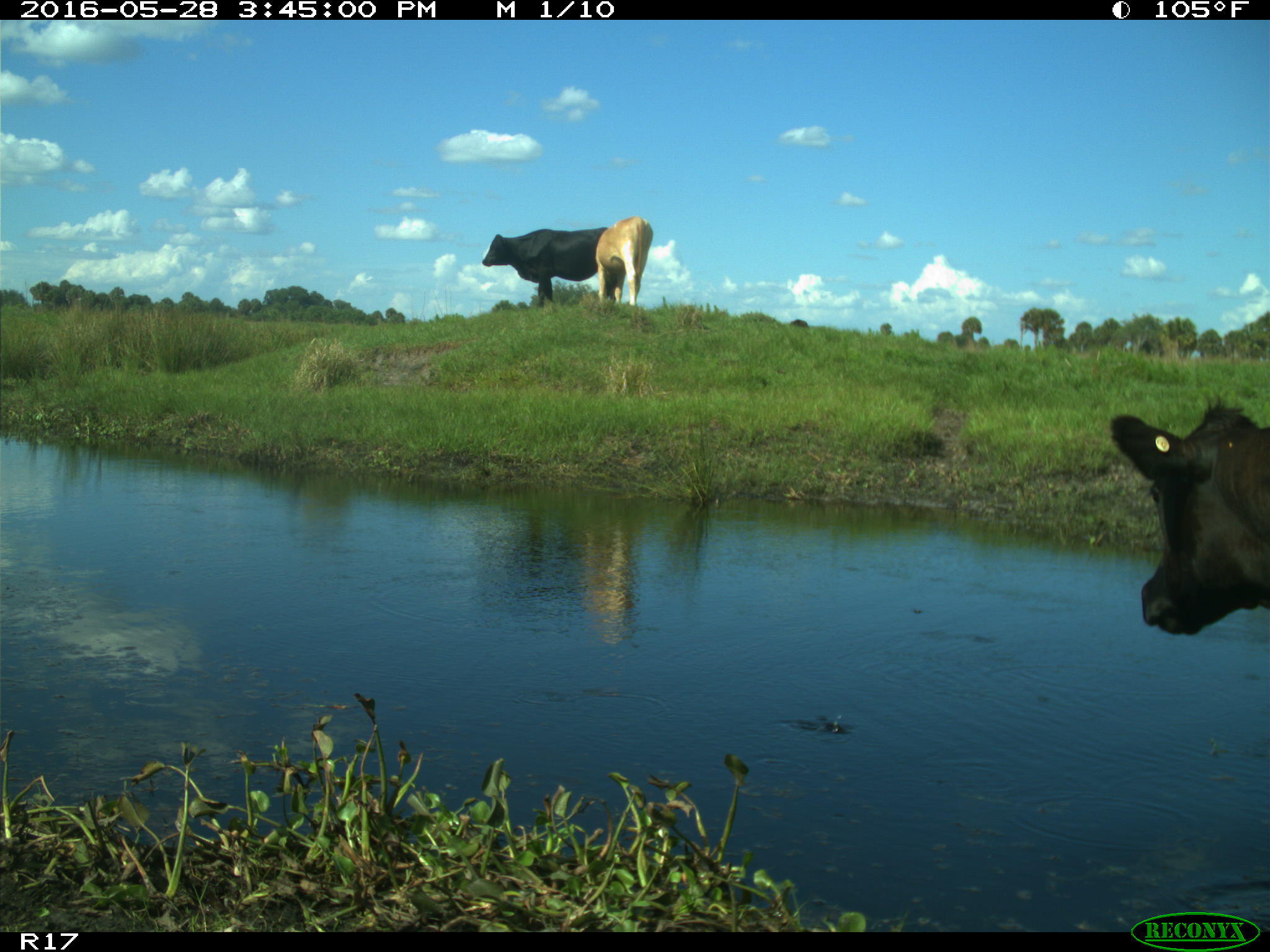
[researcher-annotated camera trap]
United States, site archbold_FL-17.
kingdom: Animalia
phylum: Chordata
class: Mammalia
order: Artiodactyla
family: Bovidae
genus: Bos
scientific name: Bos taurus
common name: domestic cow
Bos taurus (domestic cow).